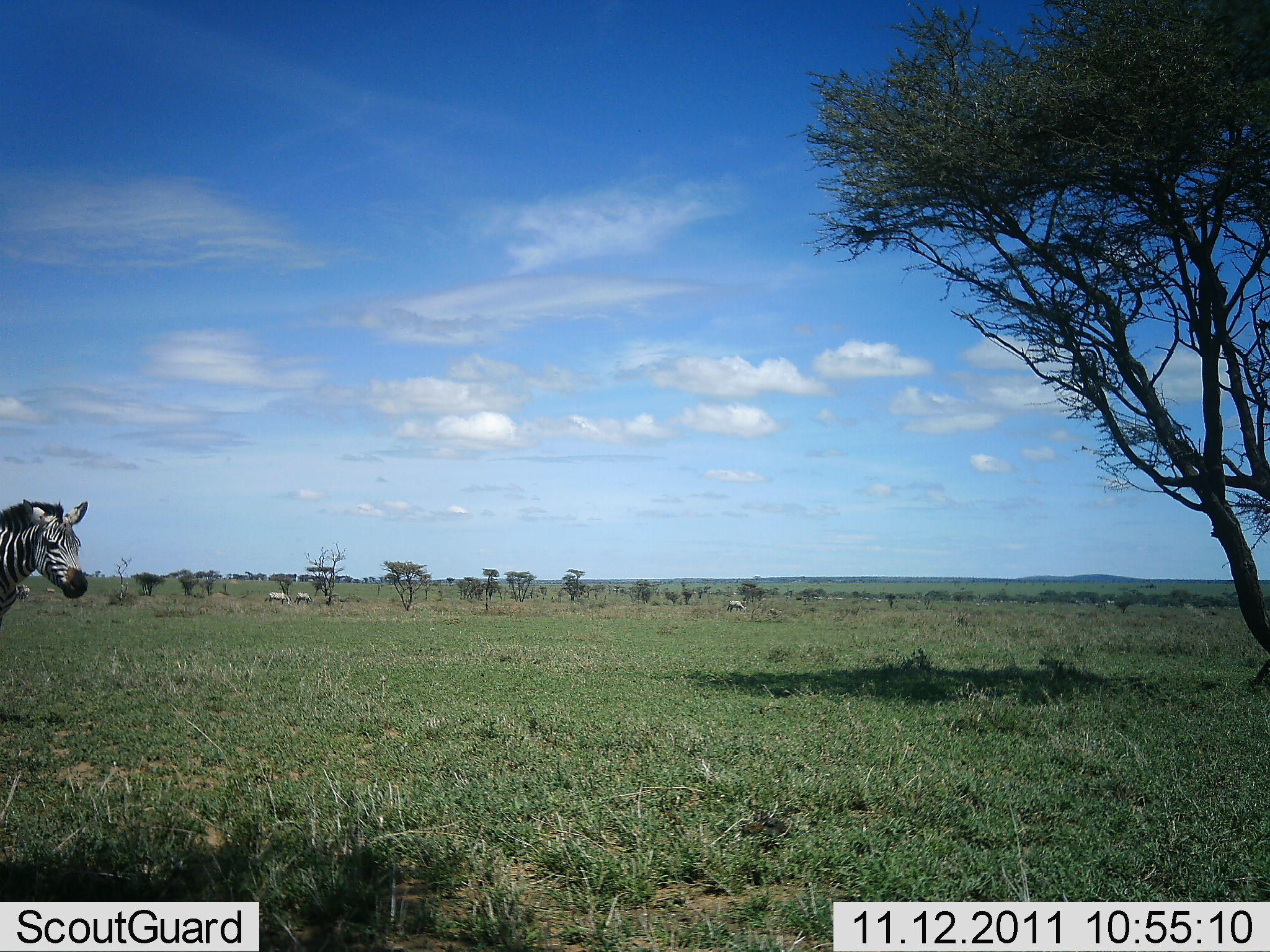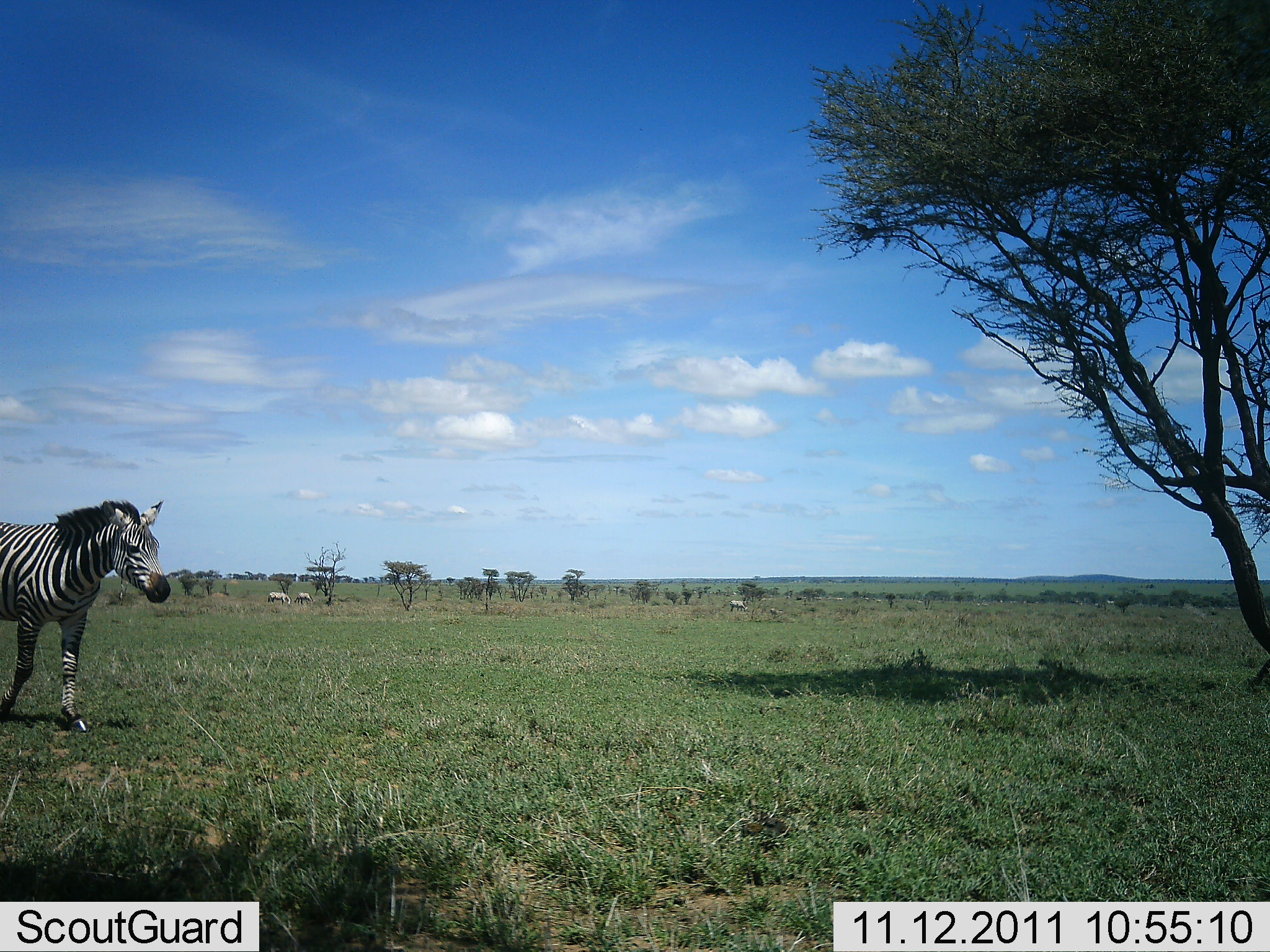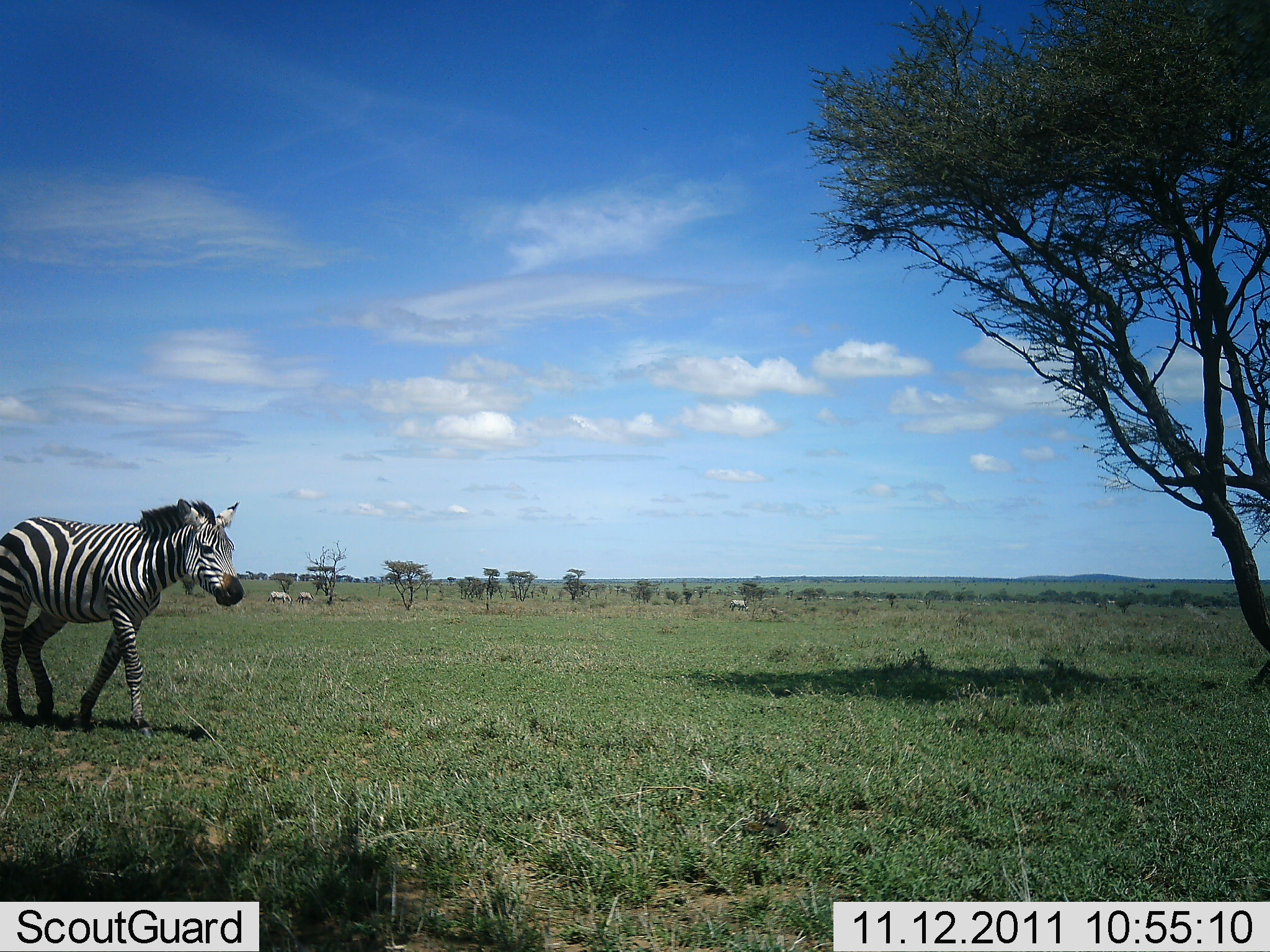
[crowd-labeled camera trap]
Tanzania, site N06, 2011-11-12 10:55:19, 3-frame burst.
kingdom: Animalia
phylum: Chordata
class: Mammalia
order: Perissodactyla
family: Equidae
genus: Equus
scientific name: Equus quagga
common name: plains zebra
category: zebra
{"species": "zebra (plains zebra) (Equus quagga)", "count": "1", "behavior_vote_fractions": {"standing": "13%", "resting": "0%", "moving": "93%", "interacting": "0%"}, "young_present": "0%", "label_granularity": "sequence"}